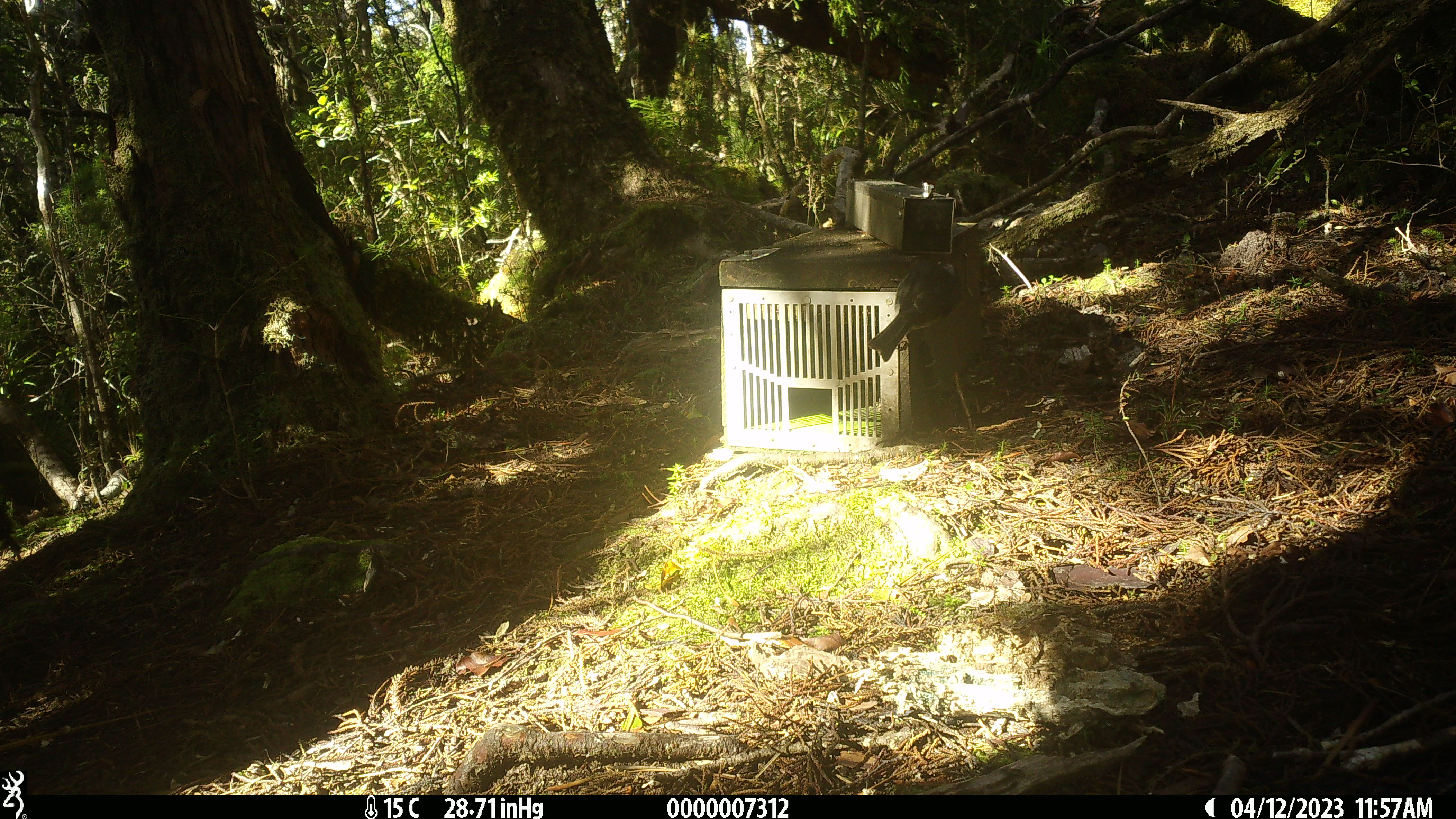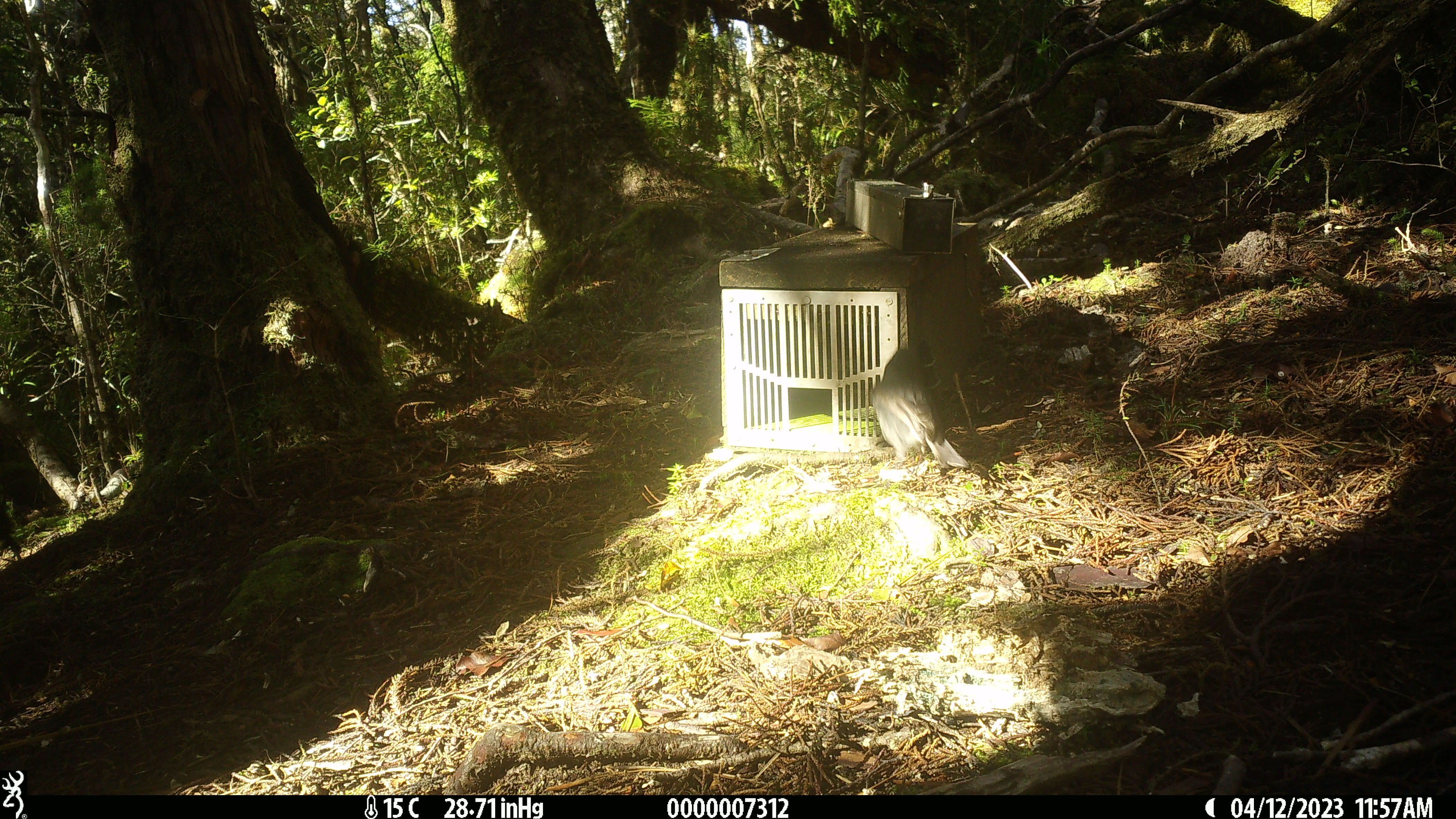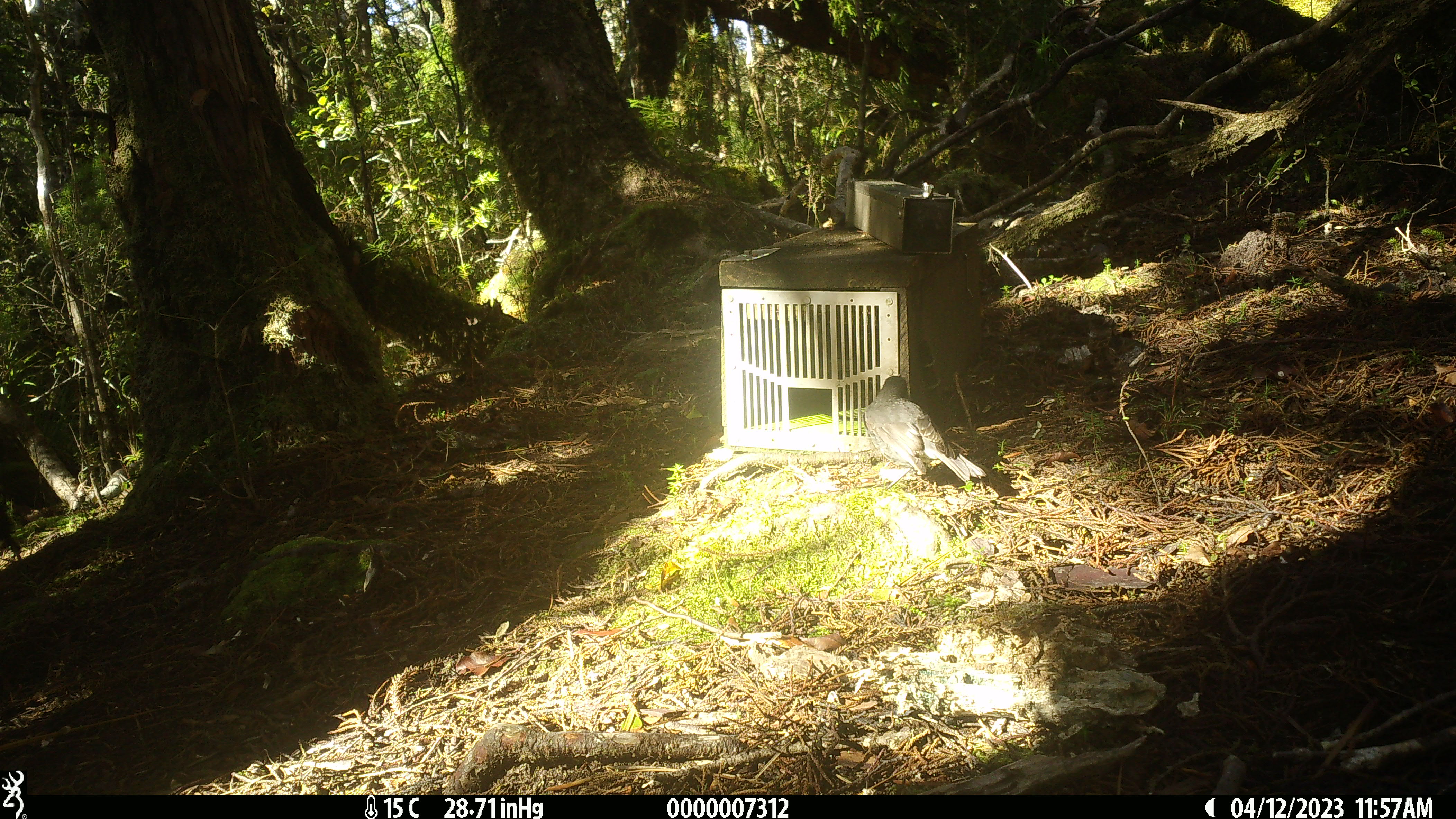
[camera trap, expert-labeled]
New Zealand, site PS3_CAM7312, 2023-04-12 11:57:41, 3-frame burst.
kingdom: Animalia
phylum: Chordata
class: Aves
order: Passeriformes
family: Petroicidae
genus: Petroica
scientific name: Petroica australis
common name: new zealand robin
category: robin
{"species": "robin (new zealand robin) (Petroica australis)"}